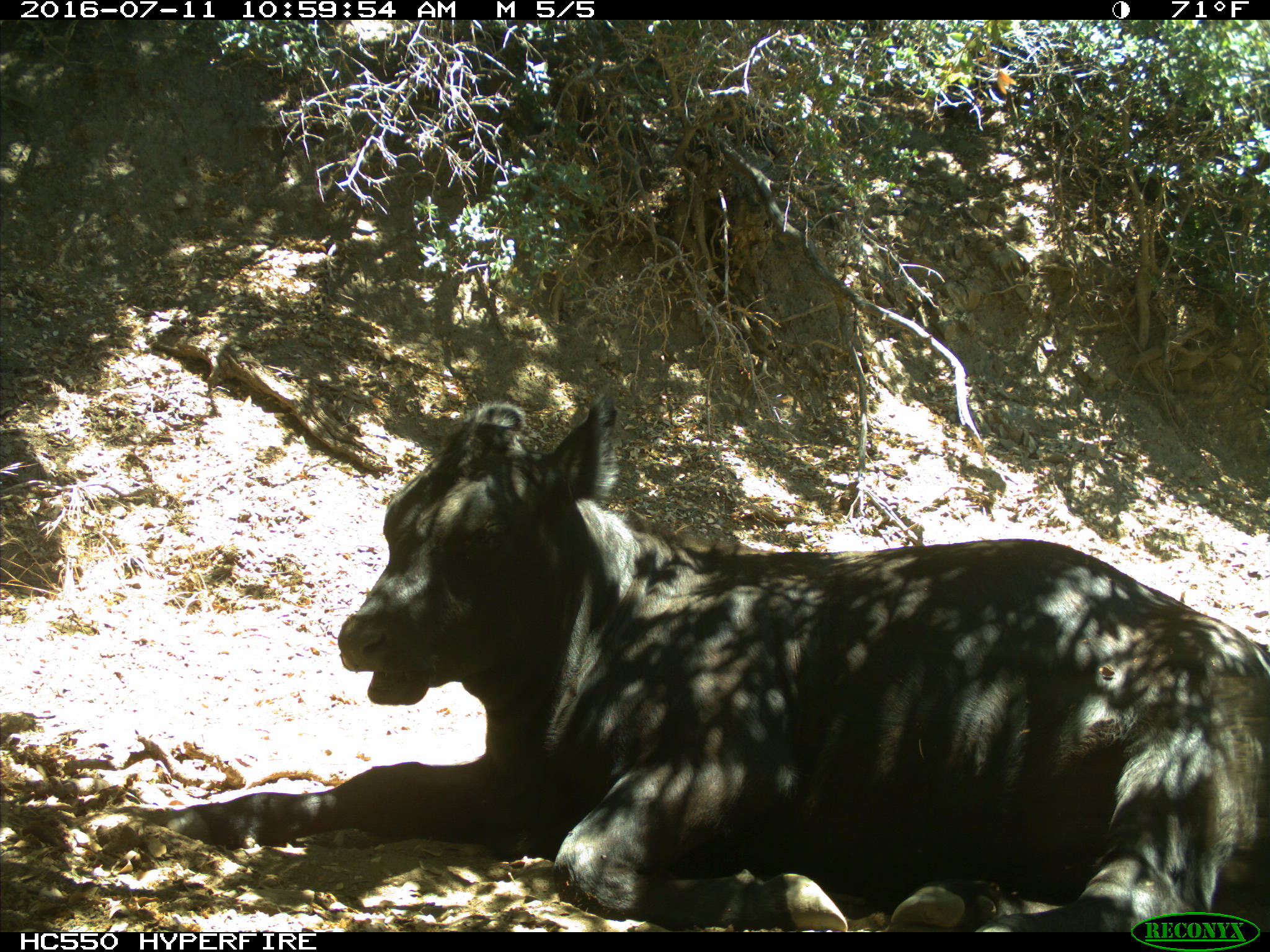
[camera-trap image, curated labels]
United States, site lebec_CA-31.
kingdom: Animalia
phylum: Chordata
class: Mammalia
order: Artiodactyla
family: Bovidae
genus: Bos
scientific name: Bos taurus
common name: domestic cow